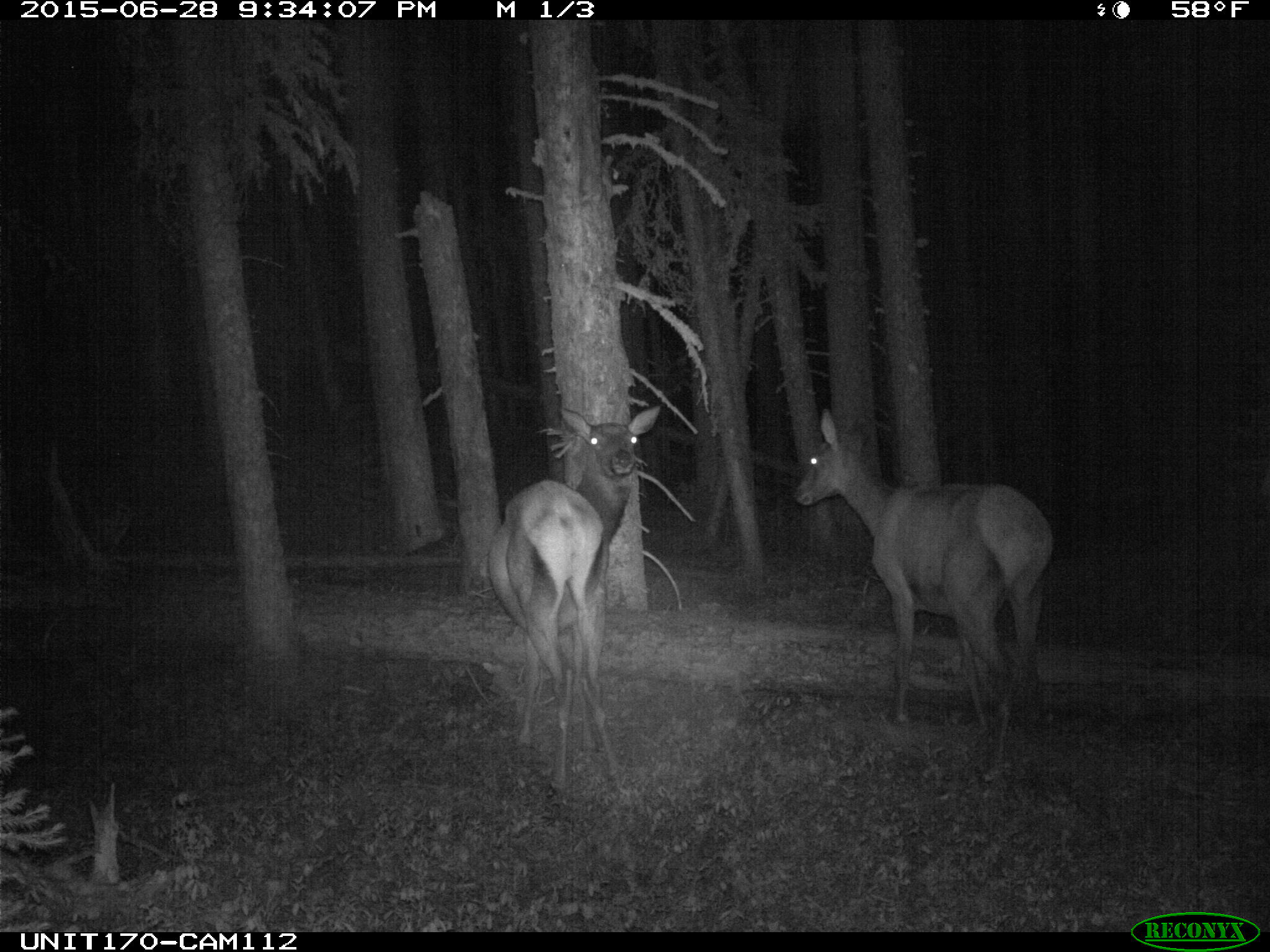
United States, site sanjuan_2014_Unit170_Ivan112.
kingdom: Animalia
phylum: Chordata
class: Mammalia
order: Artiodactyla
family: Cervidae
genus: Cervus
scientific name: Cervus elaphus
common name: red deer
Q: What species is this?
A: Cervus elaphus (red deer).